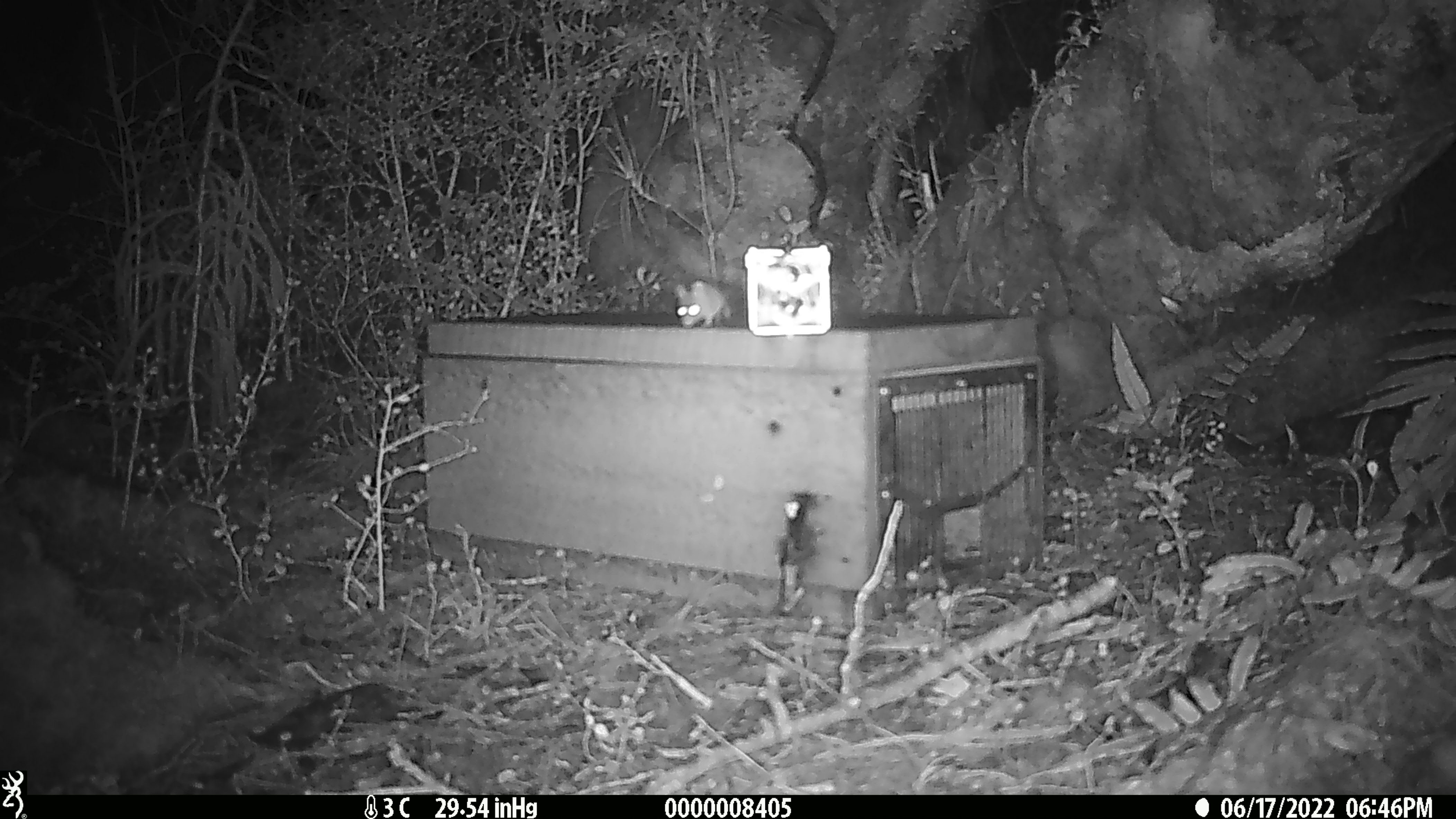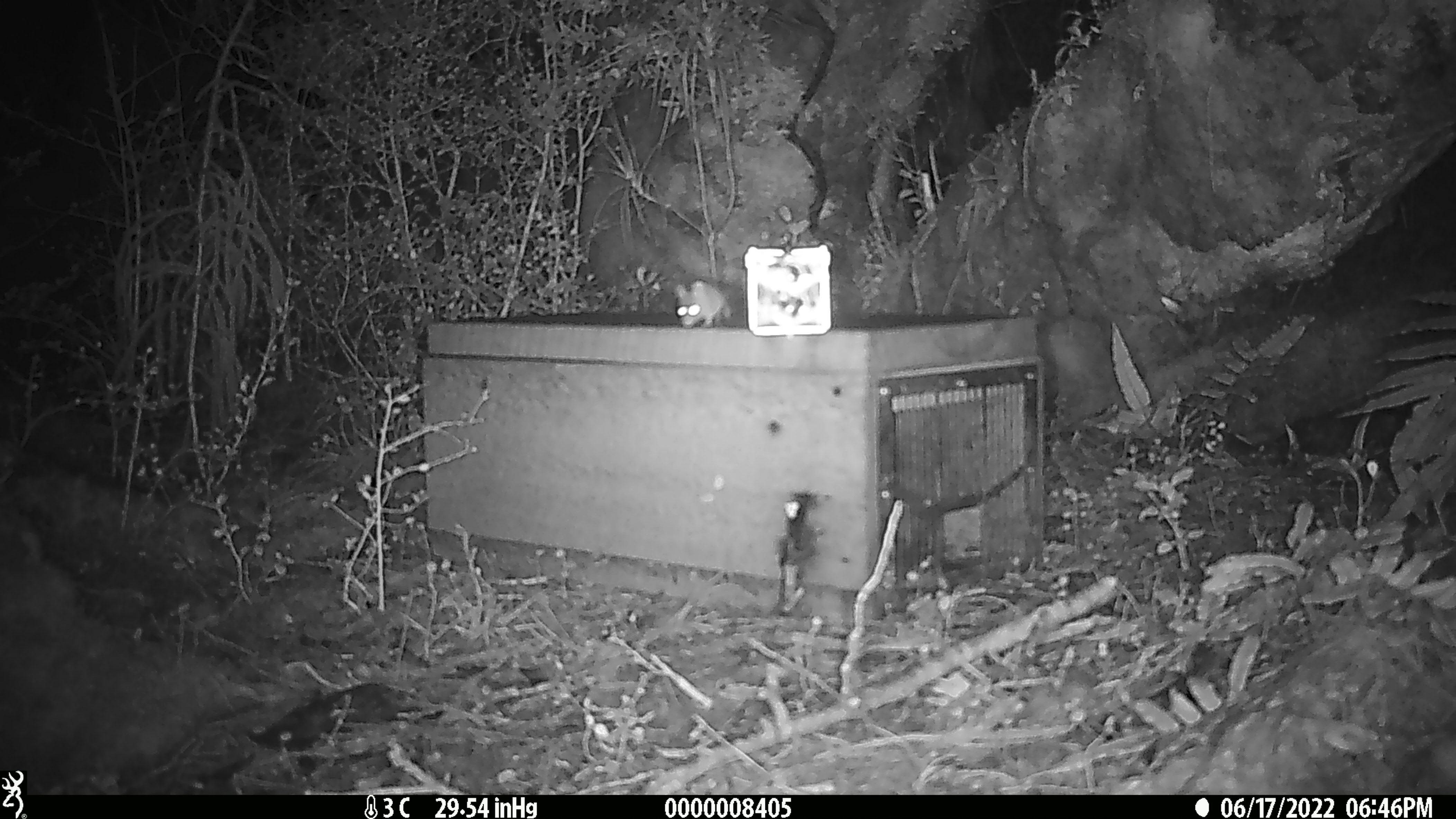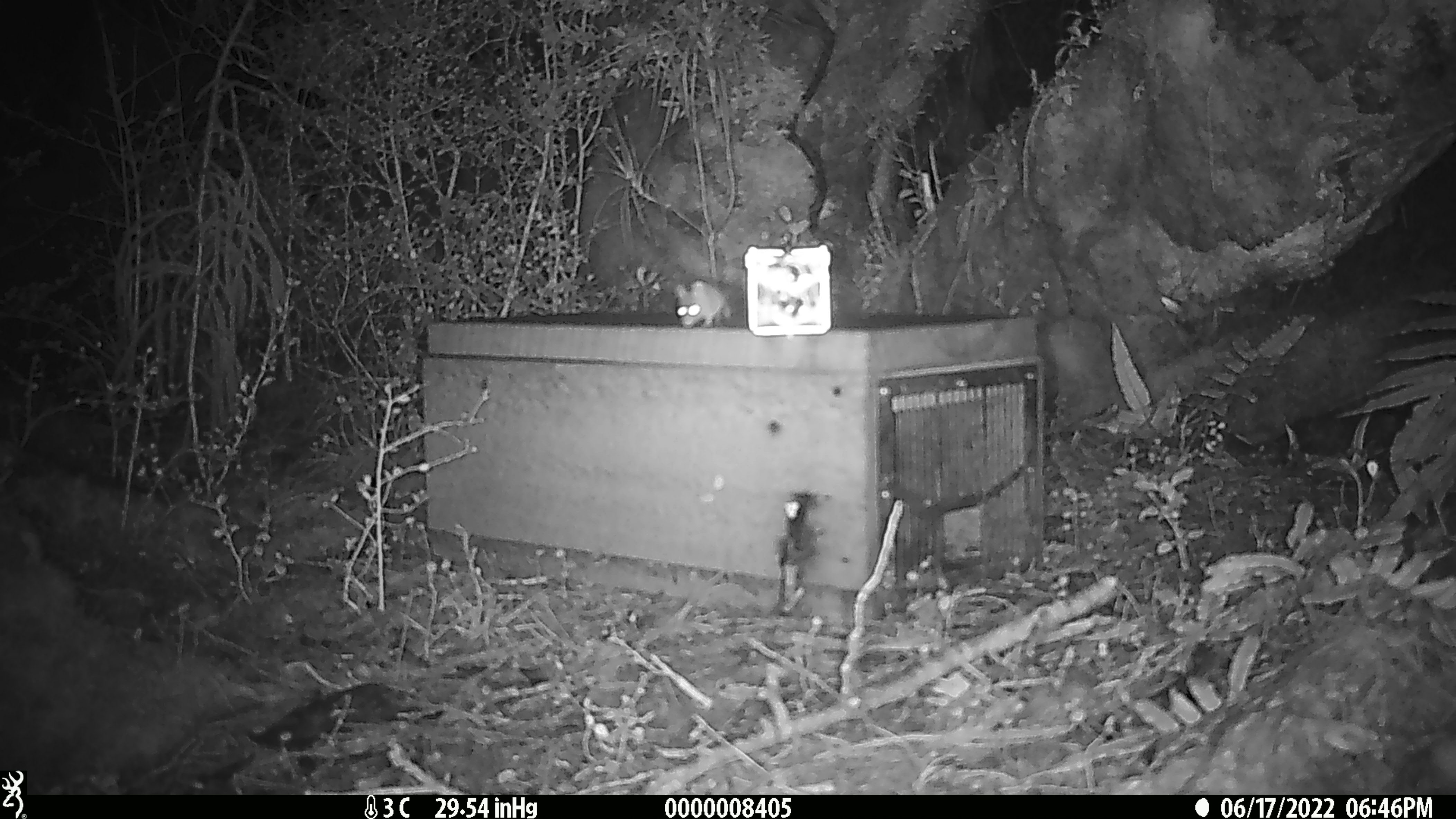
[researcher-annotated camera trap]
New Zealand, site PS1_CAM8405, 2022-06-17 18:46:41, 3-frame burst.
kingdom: Animalia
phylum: Chordata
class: Mammalia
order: Rodentia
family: Muridae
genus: Mus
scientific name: Mus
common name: mouse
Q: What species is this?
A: Mouse (Mus).